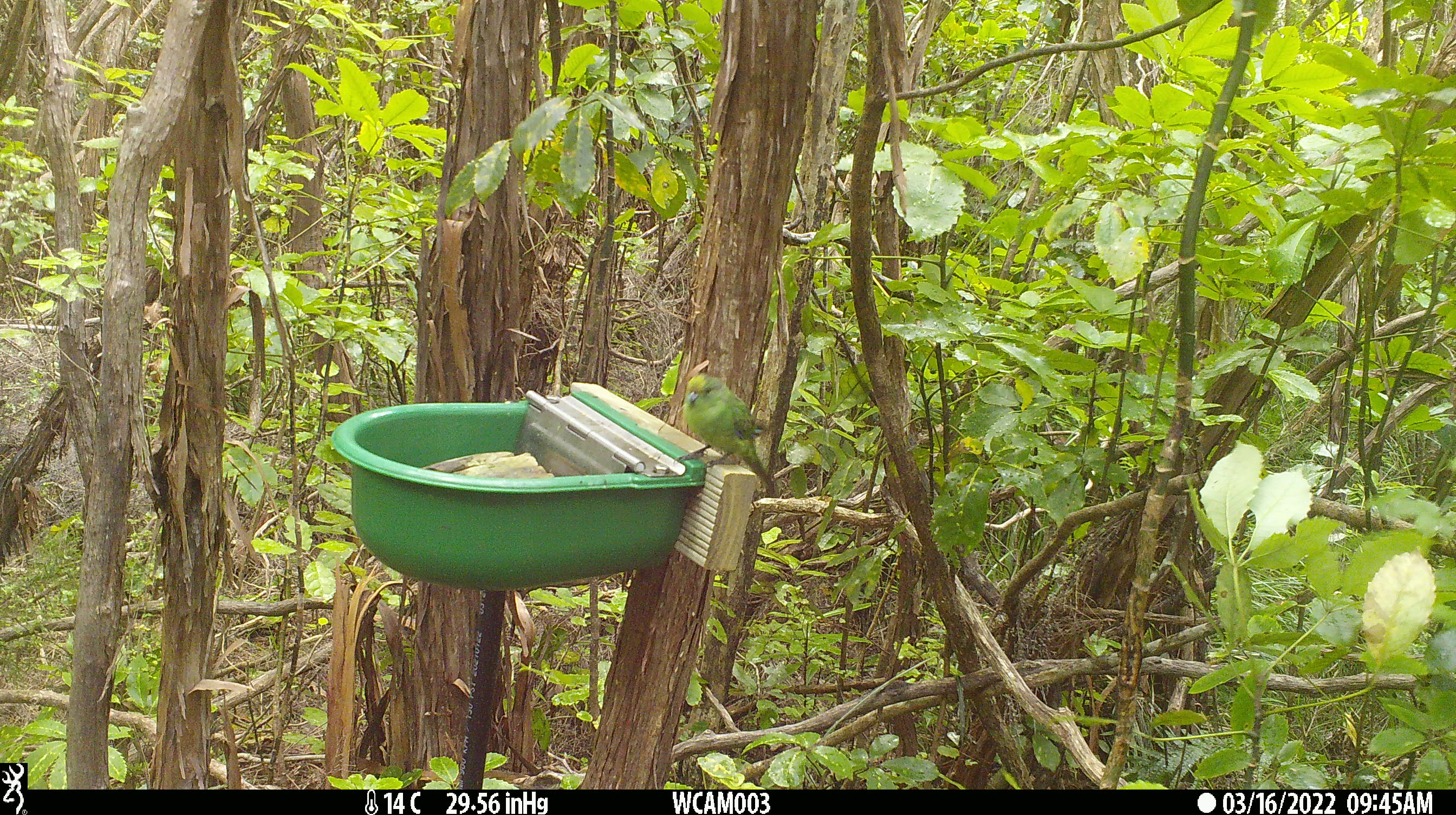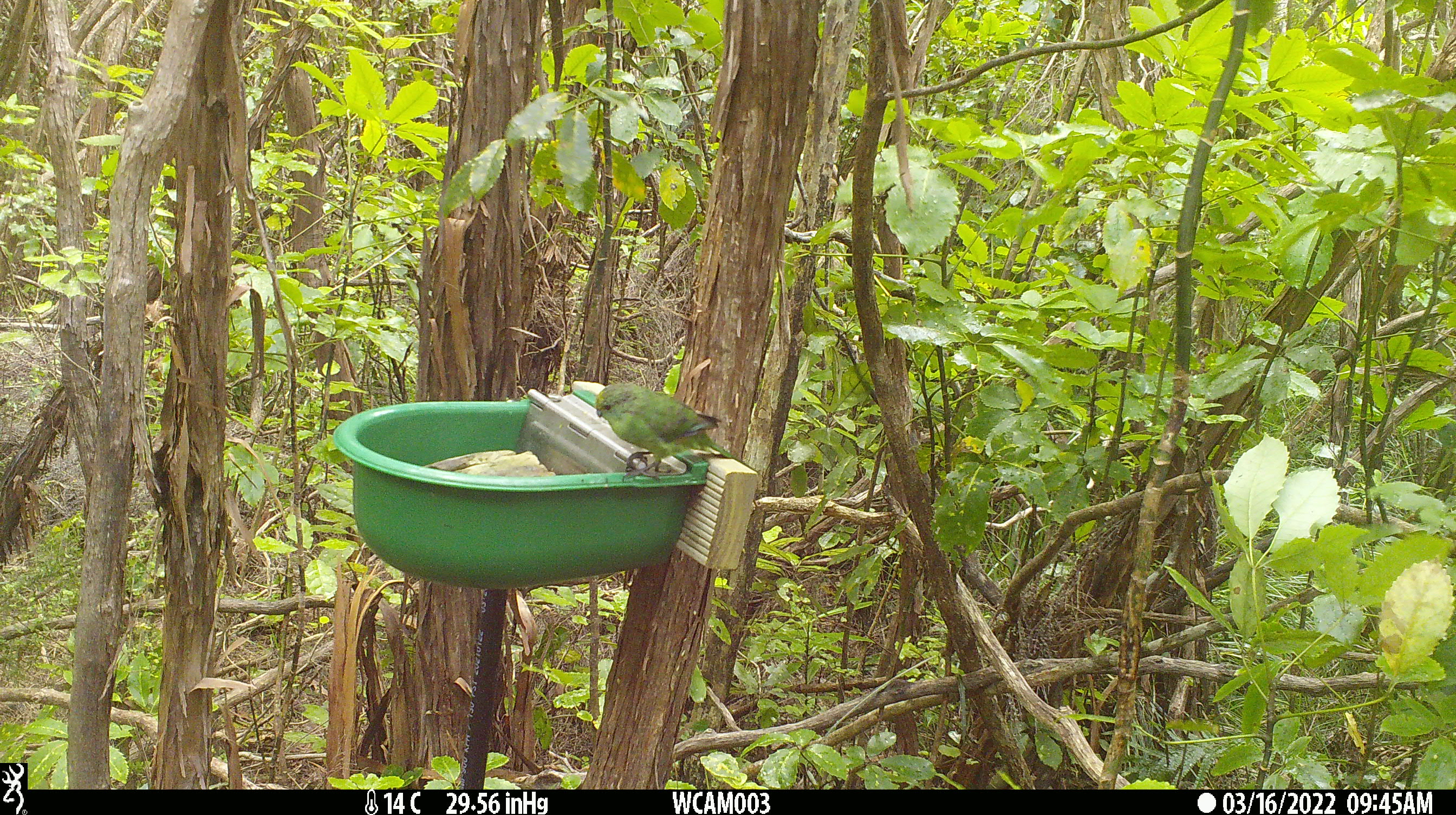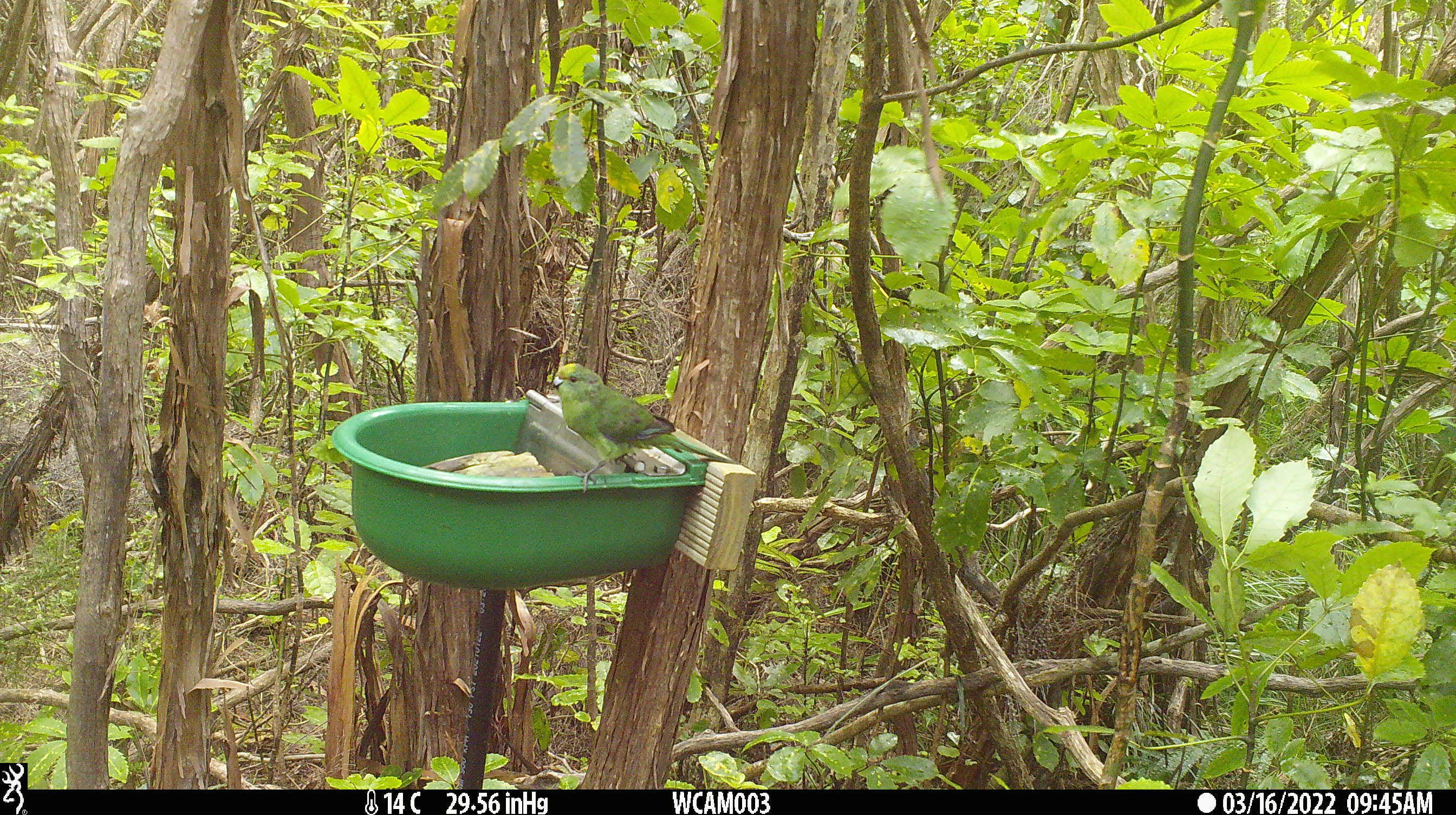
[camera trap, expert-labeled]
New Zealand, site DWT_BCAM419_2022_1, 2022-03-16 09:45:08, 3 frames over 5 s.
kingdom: Animalia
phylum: Chordata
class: Aves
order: Psittaciformes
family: Psittaculidae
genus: Cyanoramphus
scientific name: Cyanoramphus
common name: parakeet